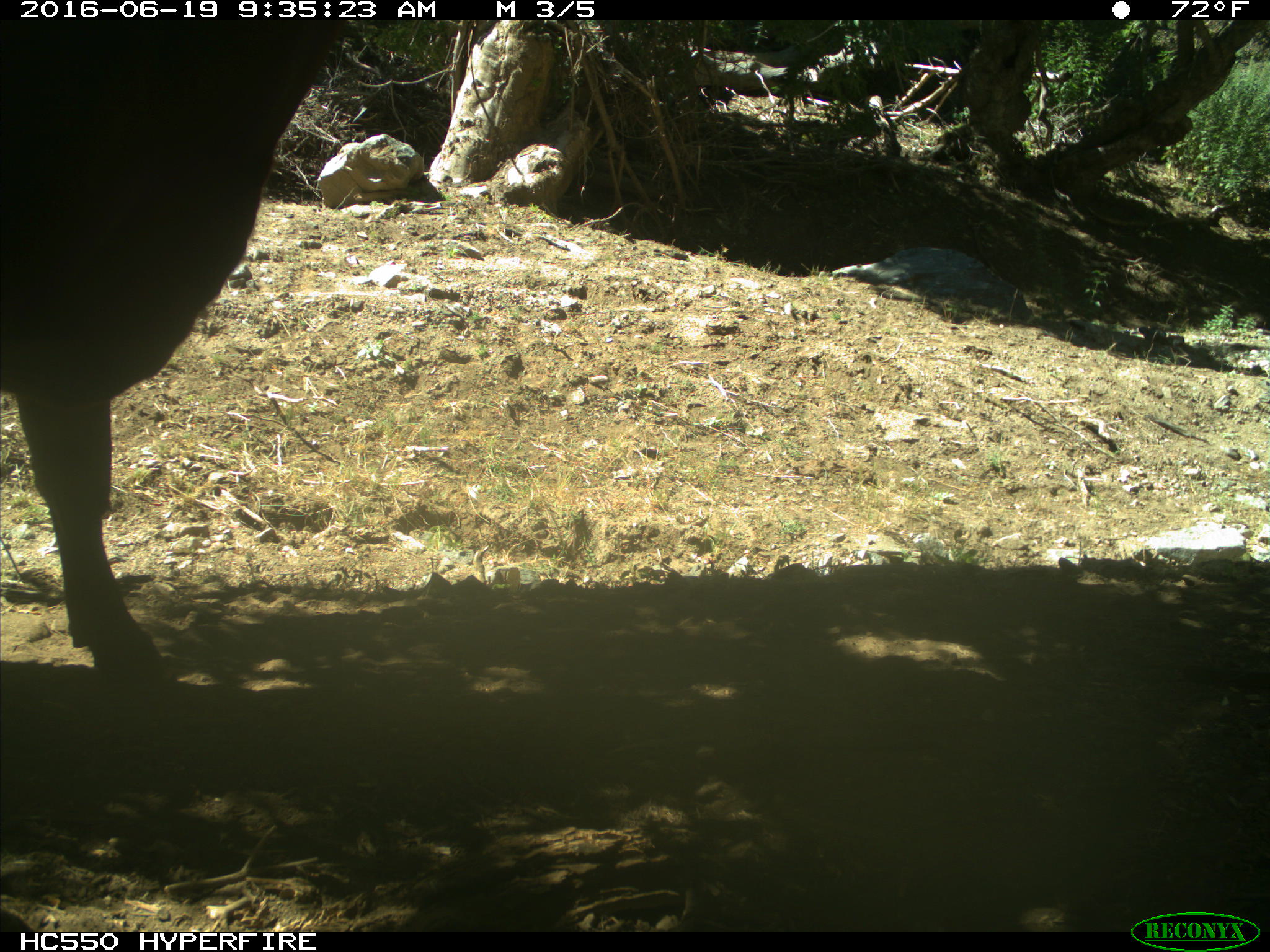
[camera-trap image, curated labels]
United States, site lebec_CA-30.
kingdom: Animalia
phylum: Chordata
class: Mammalia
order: Artiodactyla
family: Bovidae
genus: Bos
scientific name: Bos taurus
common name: domestic cow